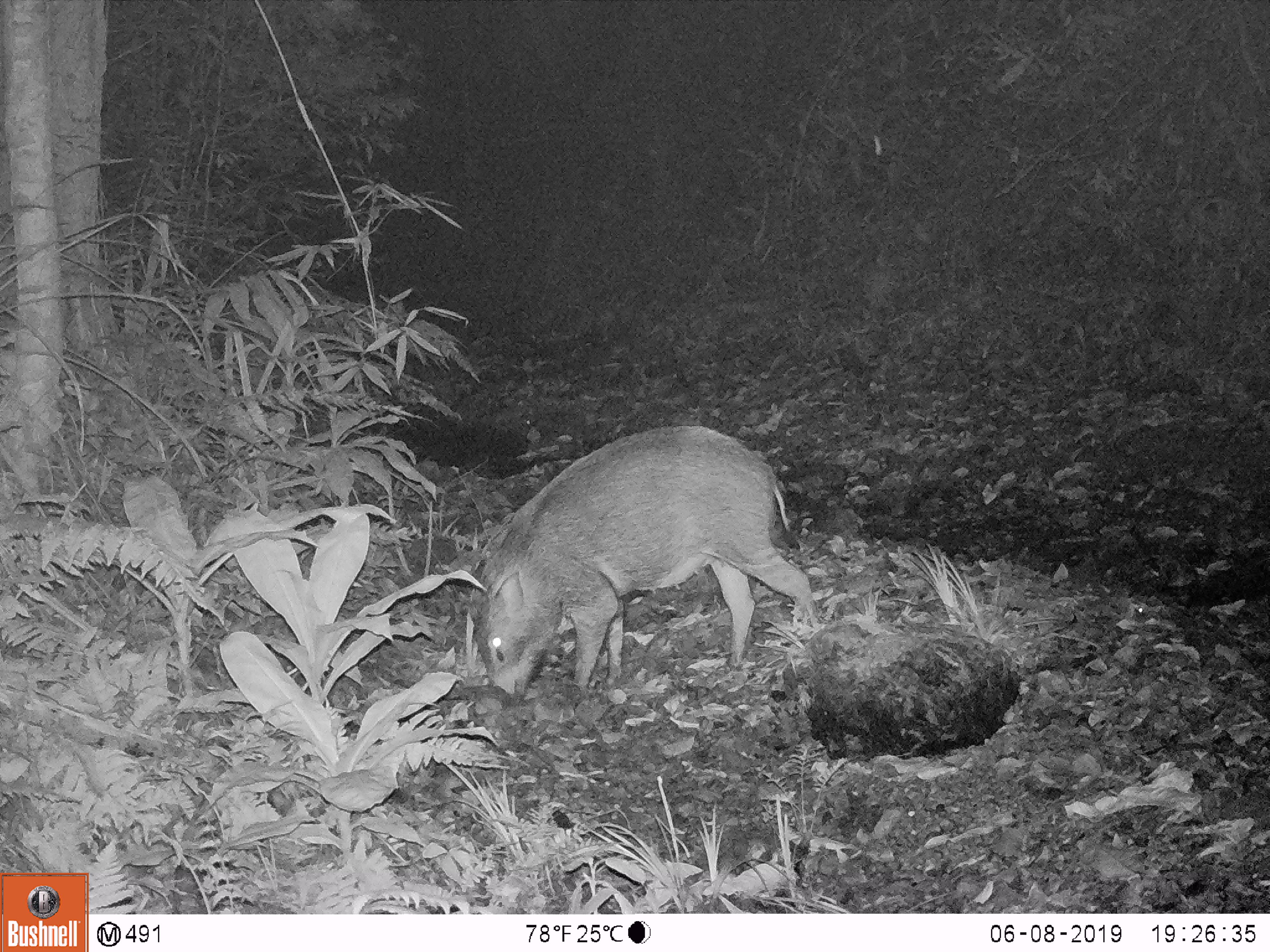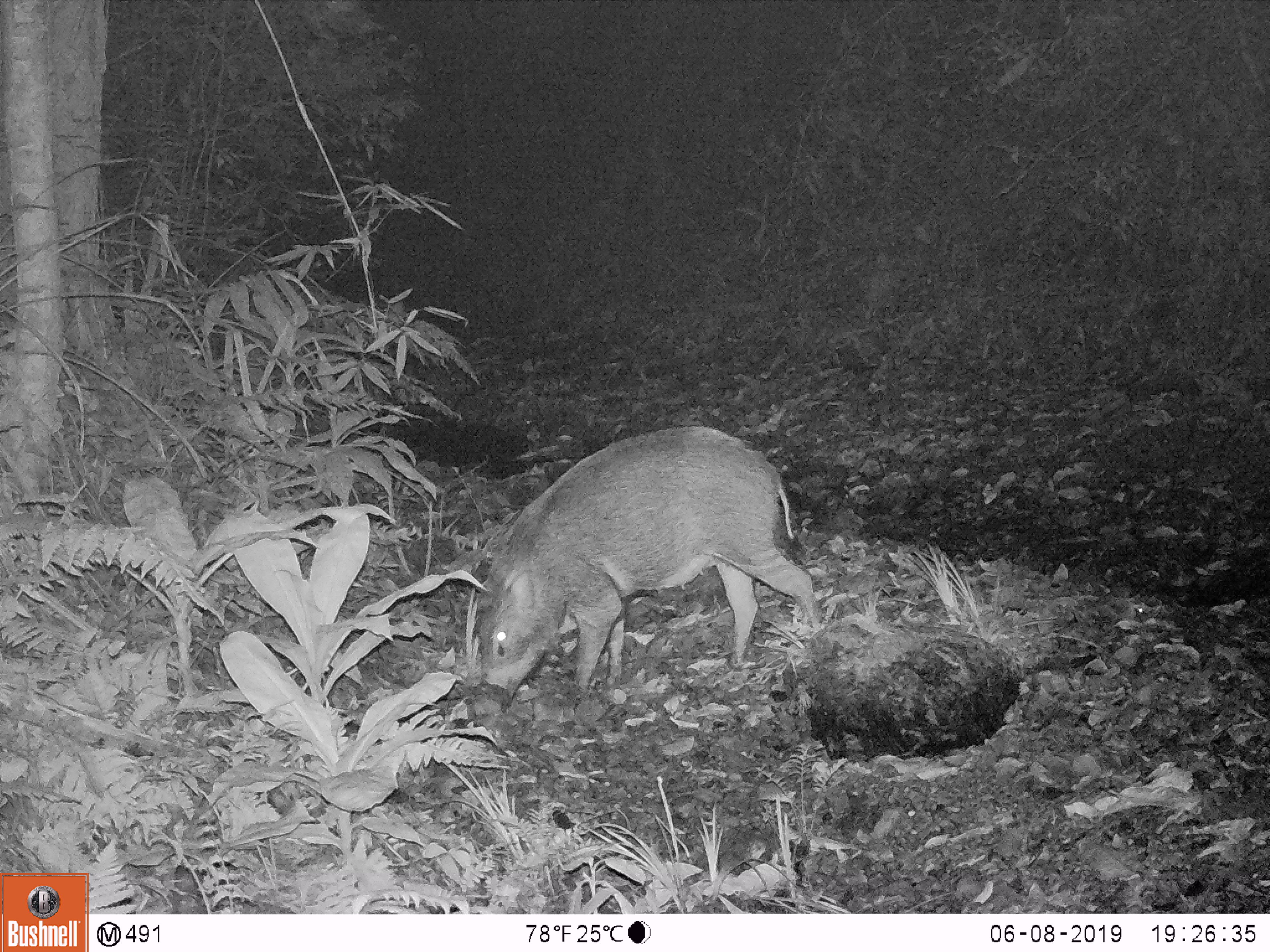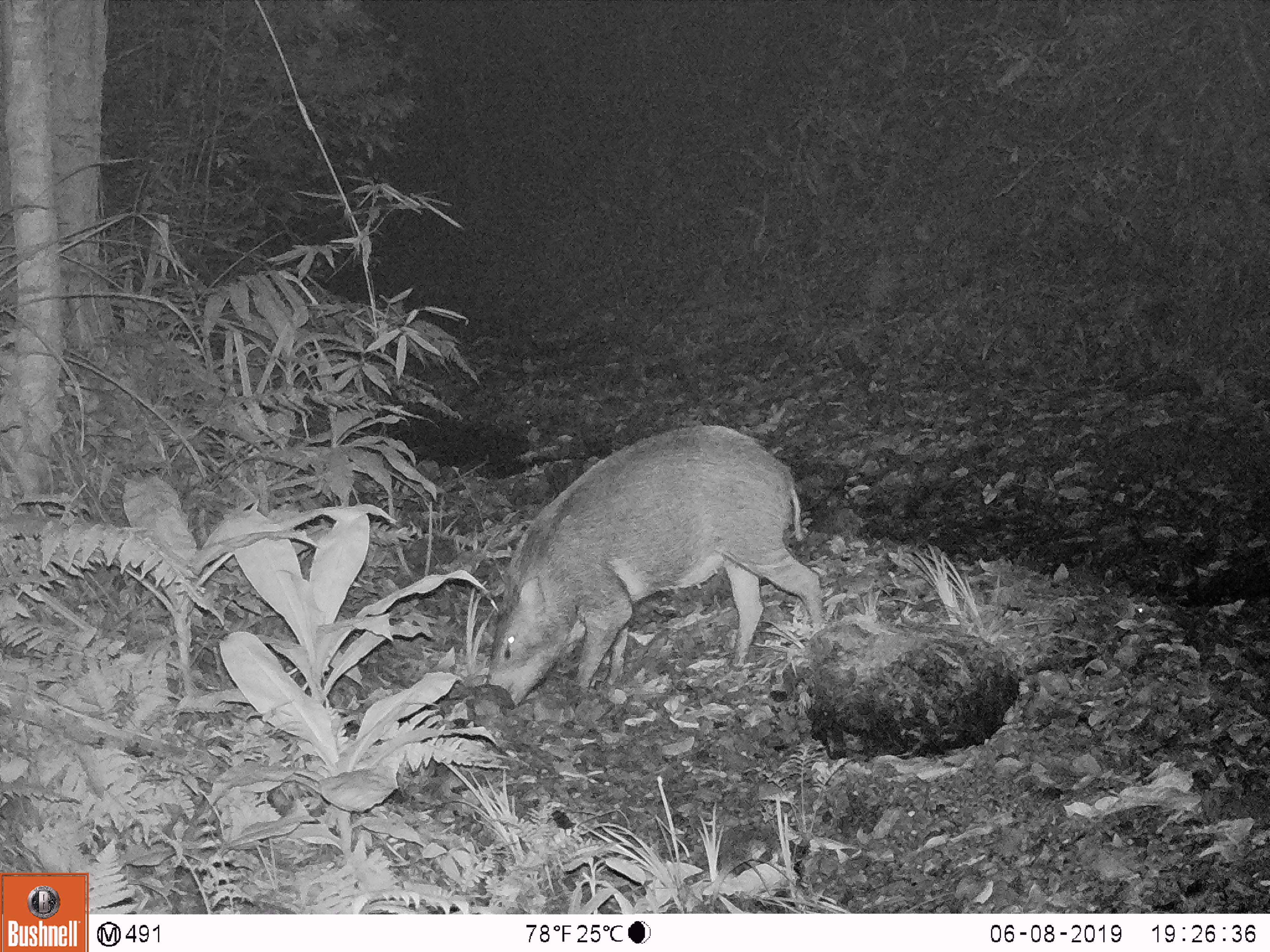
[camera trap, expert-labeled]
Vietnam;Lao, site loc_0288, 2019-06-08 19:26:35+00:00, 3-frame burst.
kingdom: Animalia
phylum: Chordata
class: Mammalia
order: Artiodactyla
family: Suidae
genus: Sus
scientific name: Sus scrofa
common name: eurasian wild pig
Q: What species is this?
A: Eurasian wild pig (Sus scrofa).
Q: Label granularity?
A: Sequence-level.